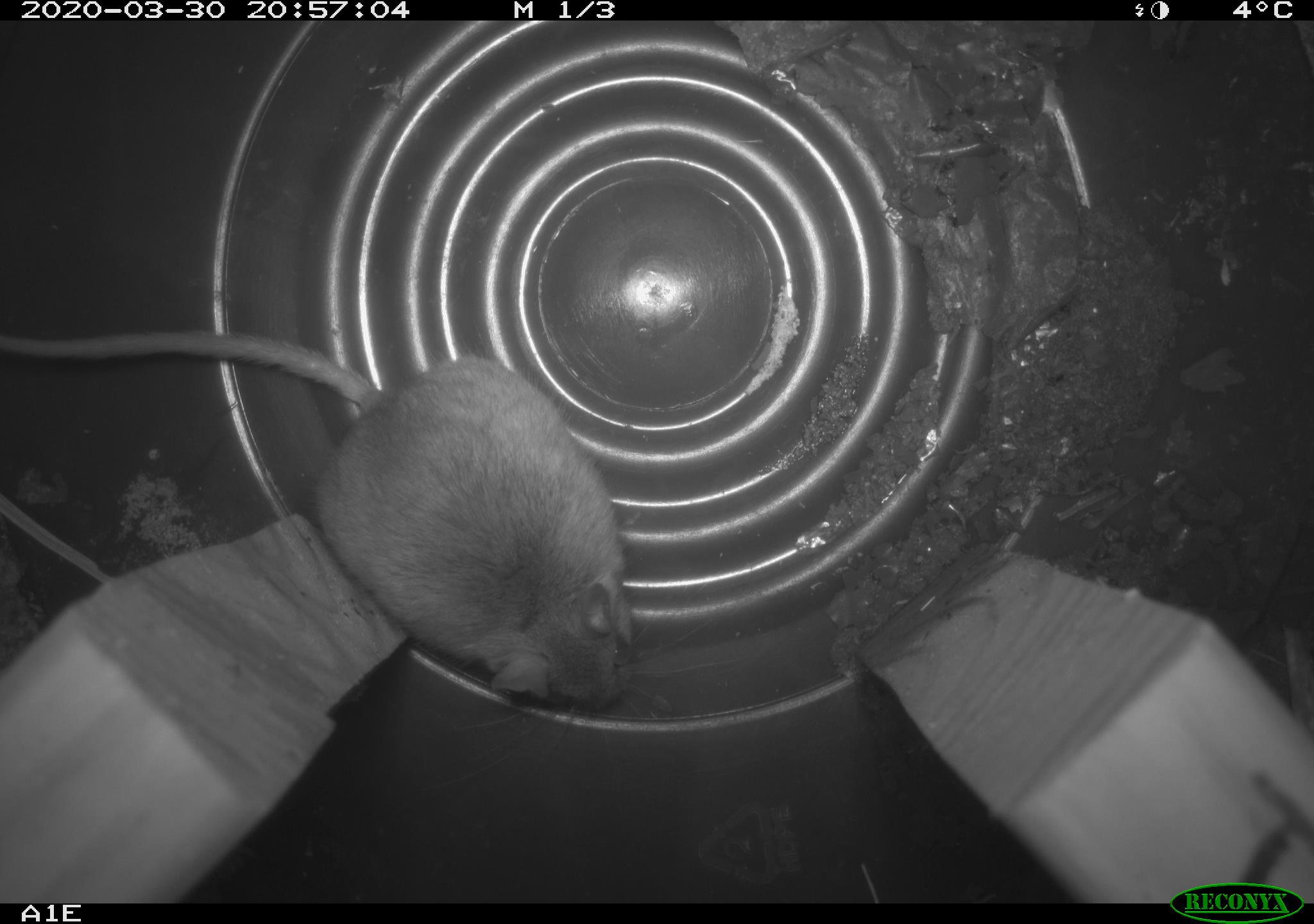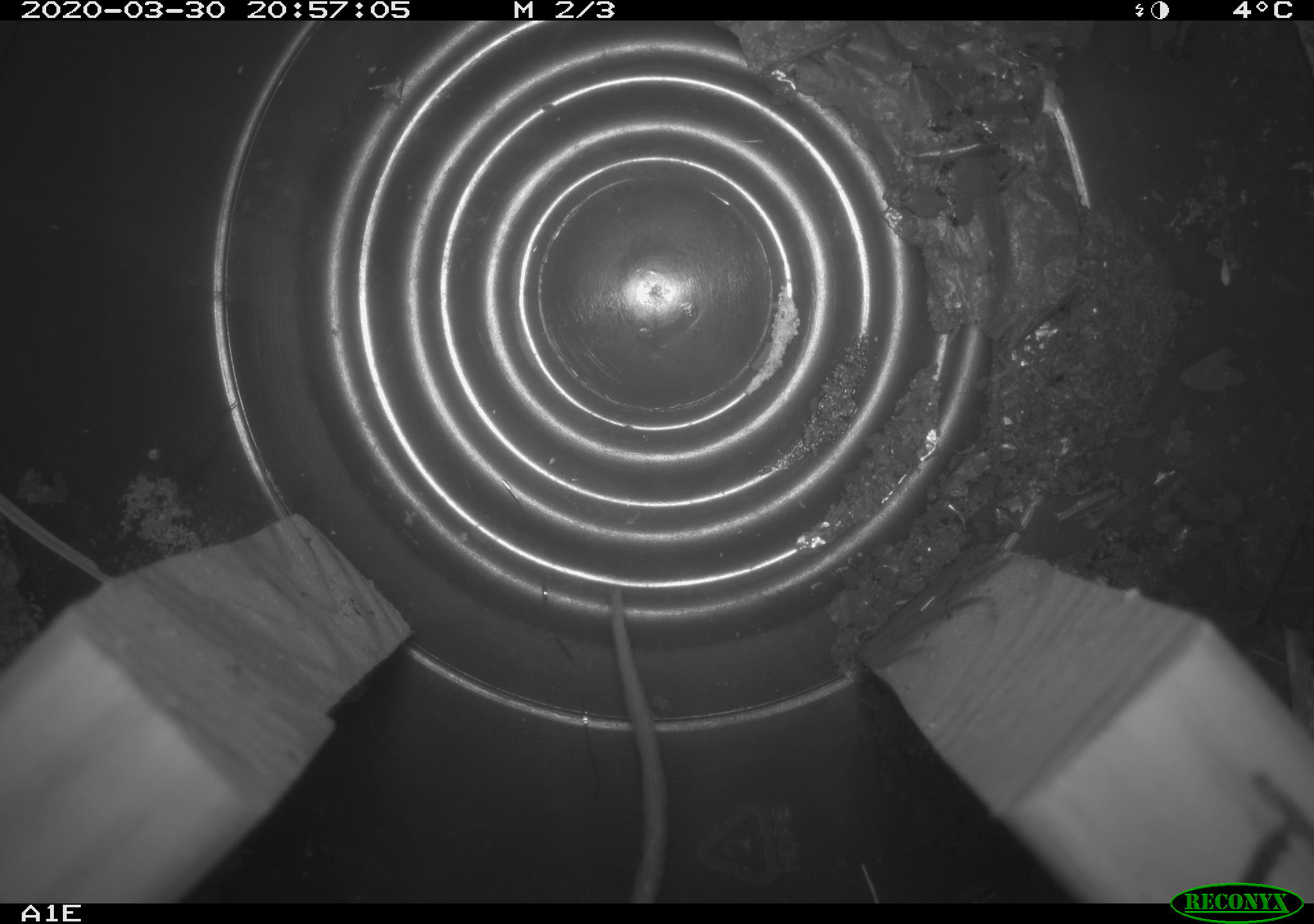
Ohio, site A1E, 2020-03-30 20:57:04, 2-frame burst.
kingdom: Animalia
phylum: Chordata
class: Mammalia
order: Rodentia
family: Cricetidae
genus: Peromyscus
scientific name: Peromyscus leucopus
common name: white-footed mouse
White-footed mouse (Peromyscus leucopus).